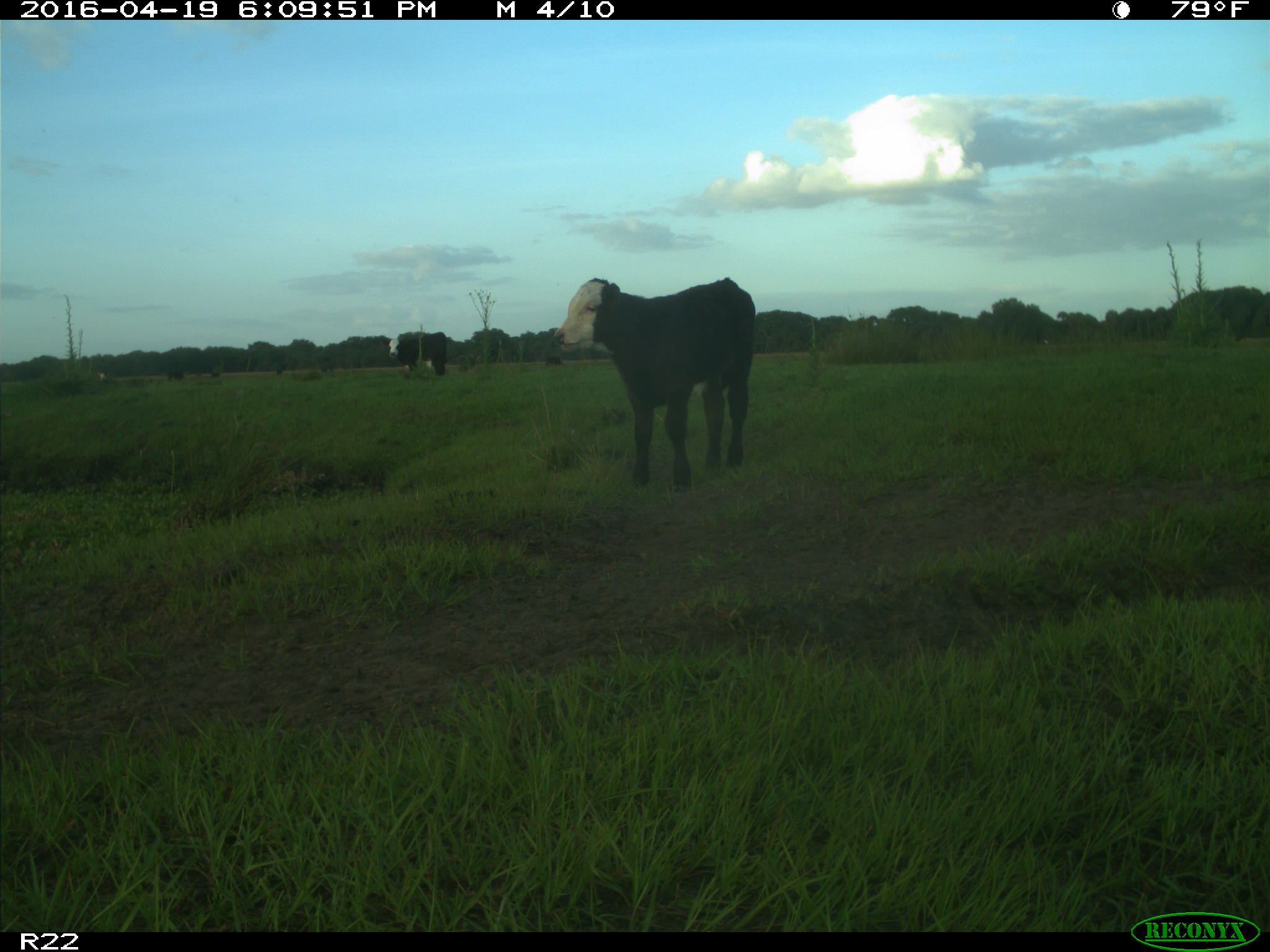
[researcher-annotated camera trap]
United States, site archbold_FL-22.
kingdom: Animalia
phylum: Chordata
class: Mammalia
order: Artiodactyla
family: Bovidae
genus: Bos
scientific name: Bos taurus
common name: domestic cow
Bos taurus (domestic cow).